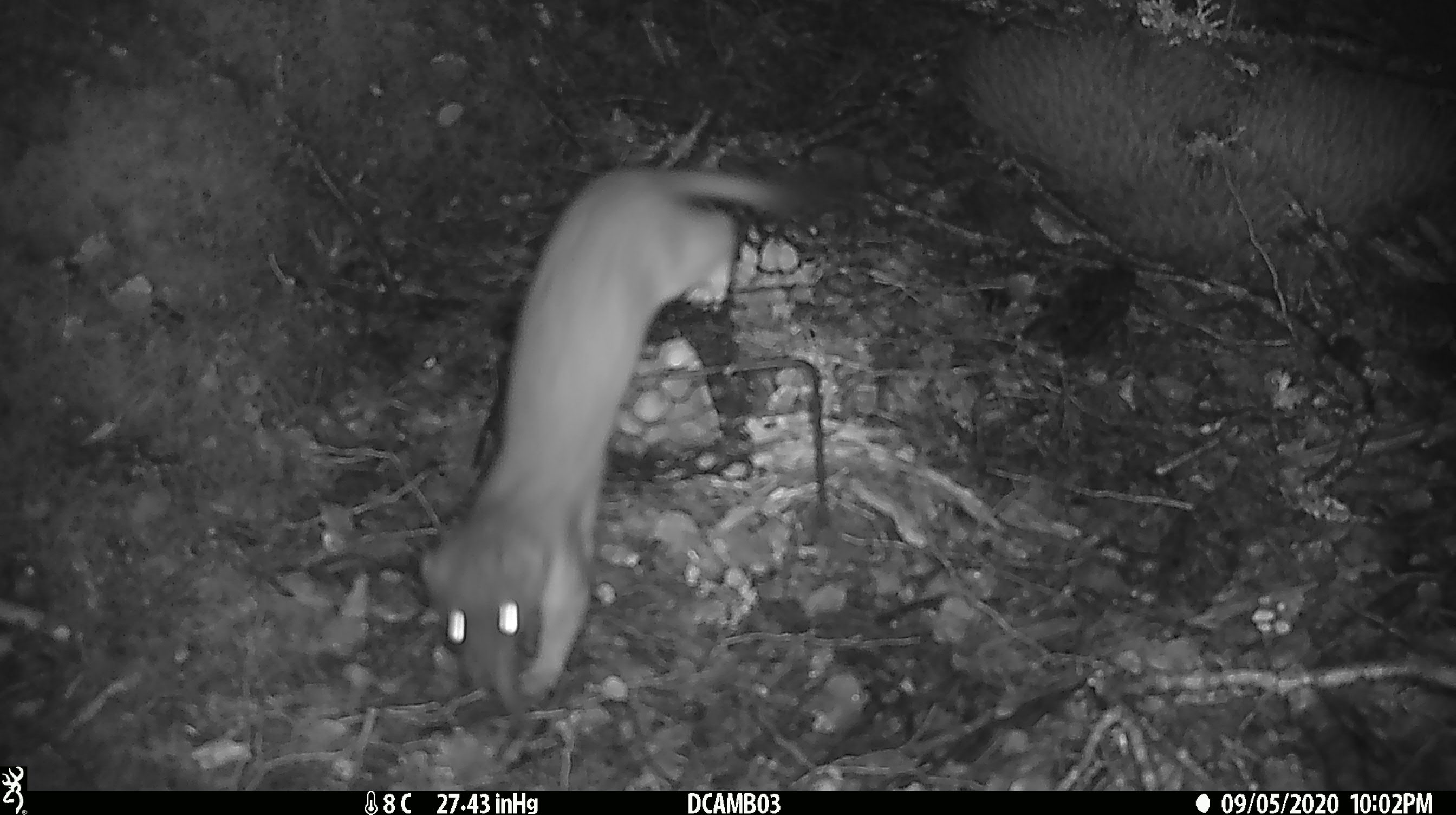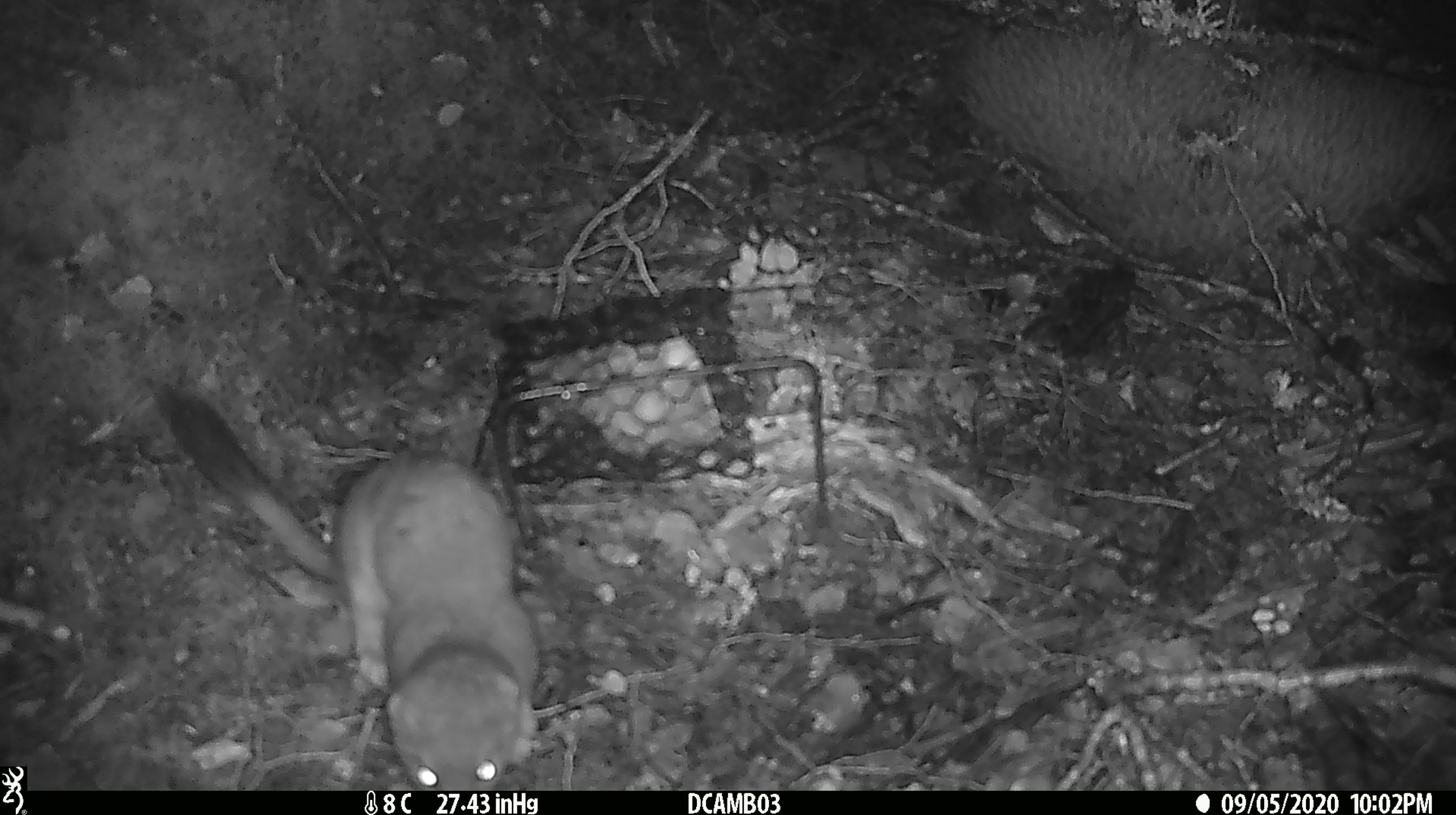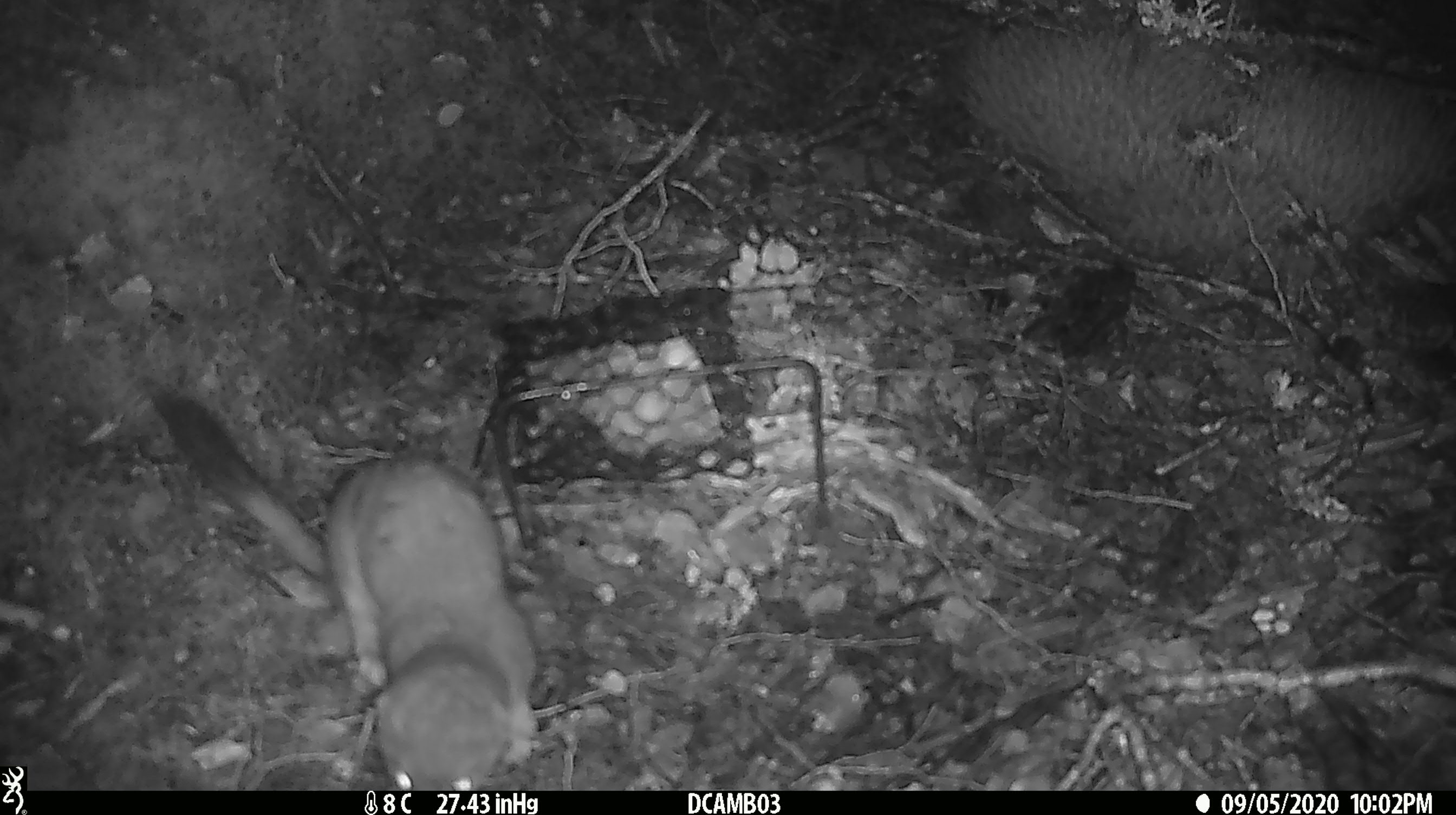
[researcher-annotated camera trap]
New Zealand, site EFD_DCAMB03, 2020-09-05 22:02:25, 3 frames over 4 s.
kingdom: Animalia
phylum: Chordata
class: Mammalia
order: Carnivora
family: Mustelidae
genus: Mustela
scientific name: Mustela erminea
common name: stoat